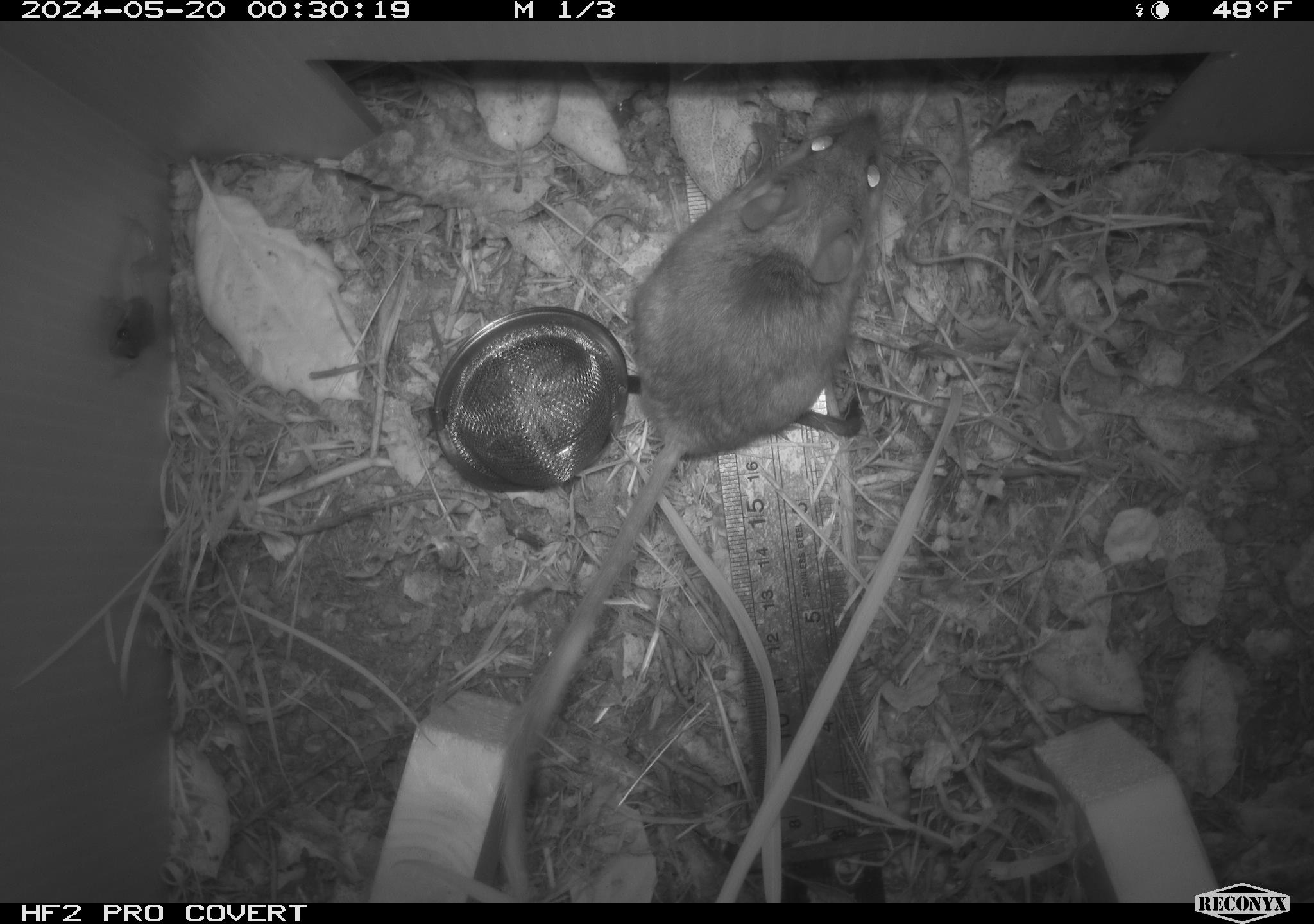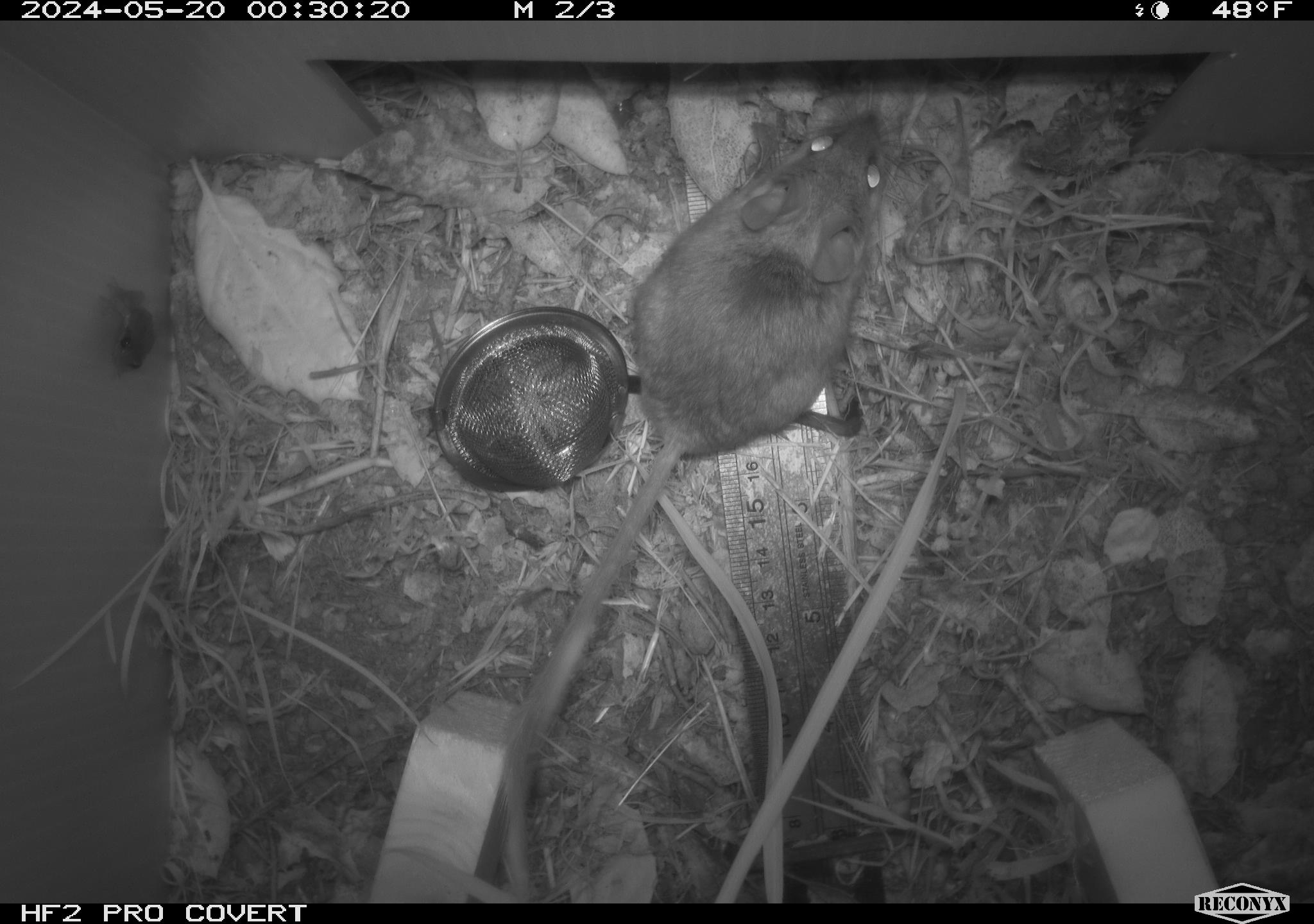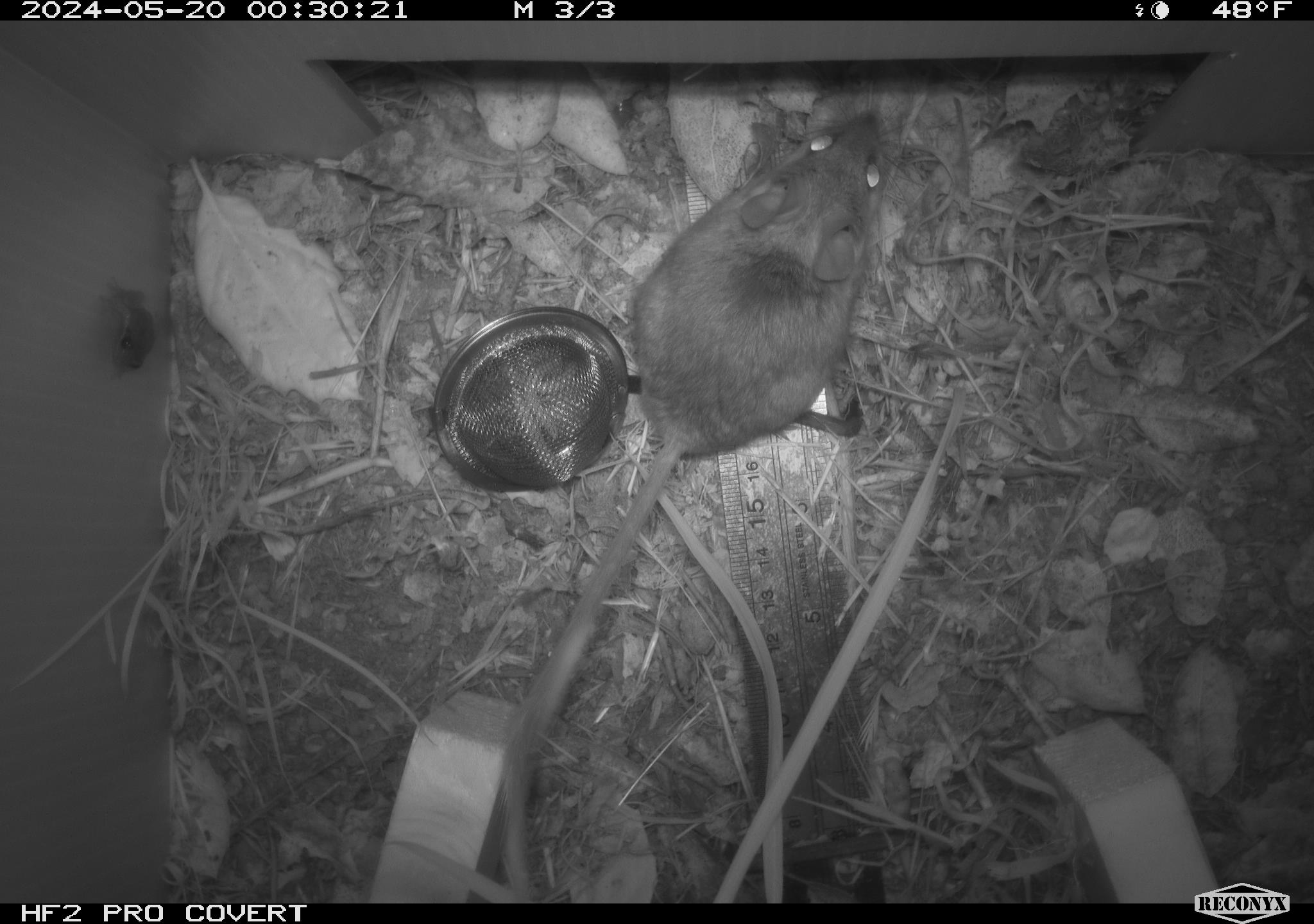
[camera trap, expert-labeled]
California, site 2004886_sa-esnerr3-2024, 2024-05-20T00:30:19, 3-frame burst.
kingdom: Animalia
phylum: Chordata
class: Mammalia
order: Rodentia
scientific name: Rodentia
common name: rodent